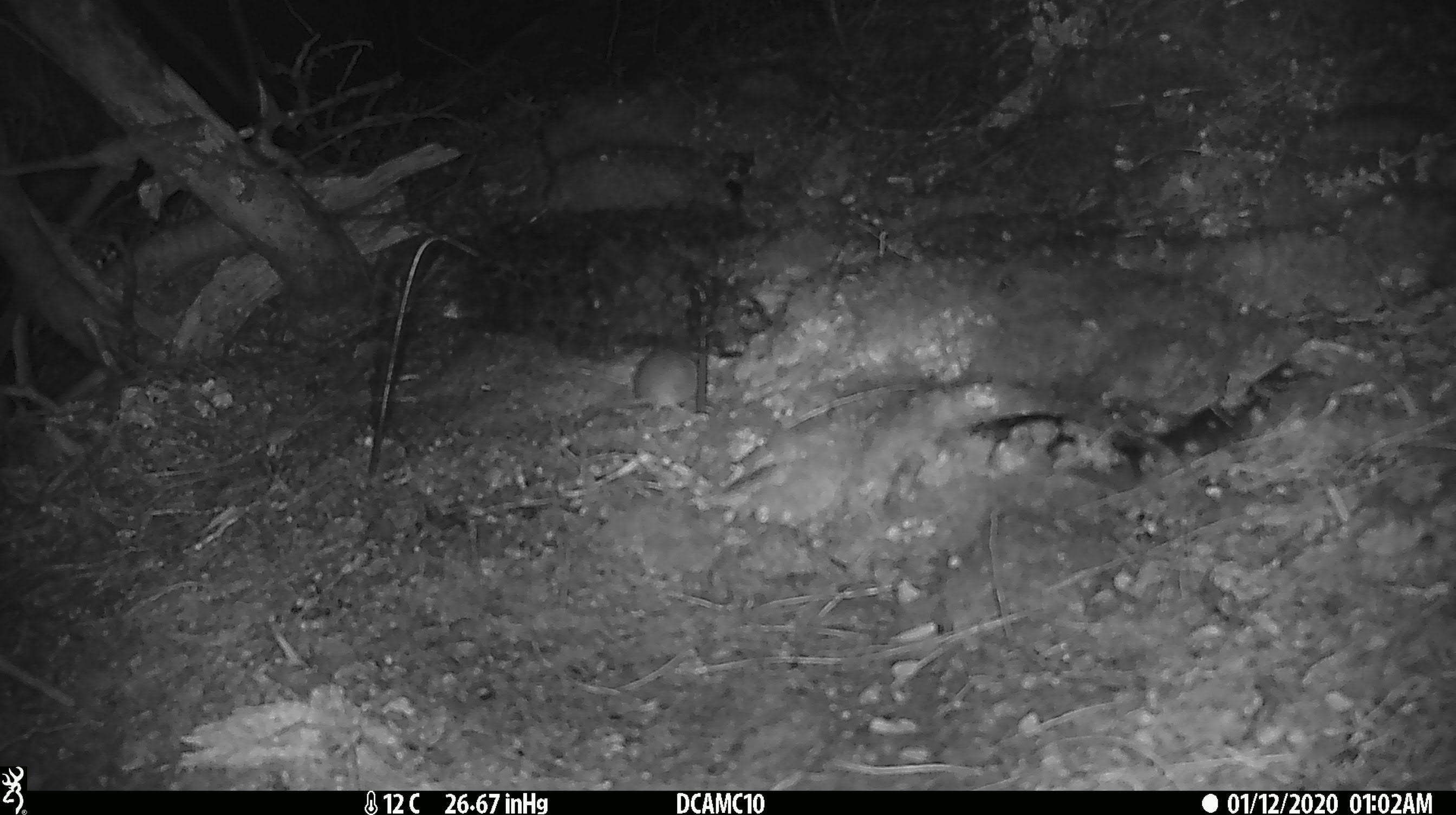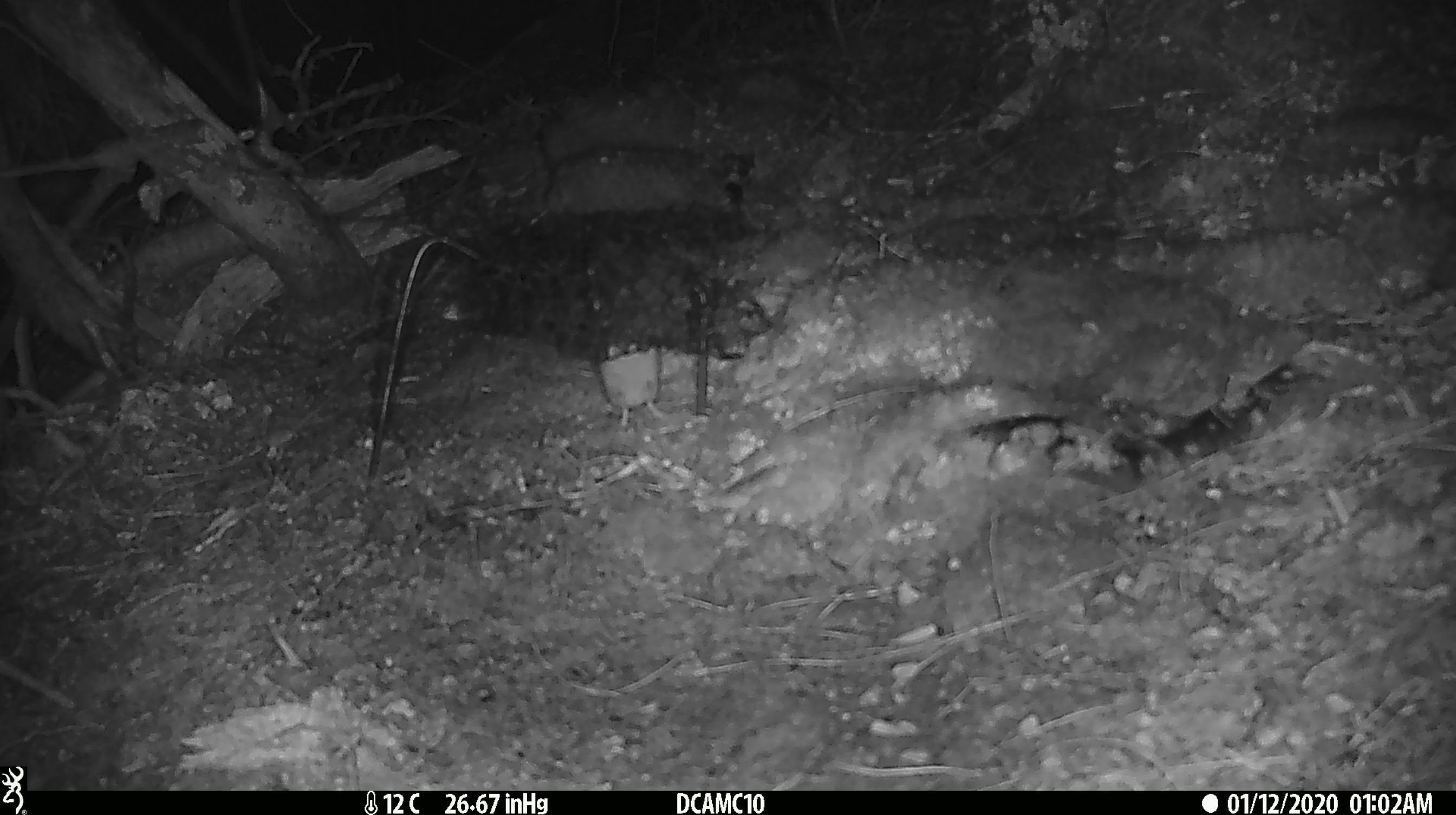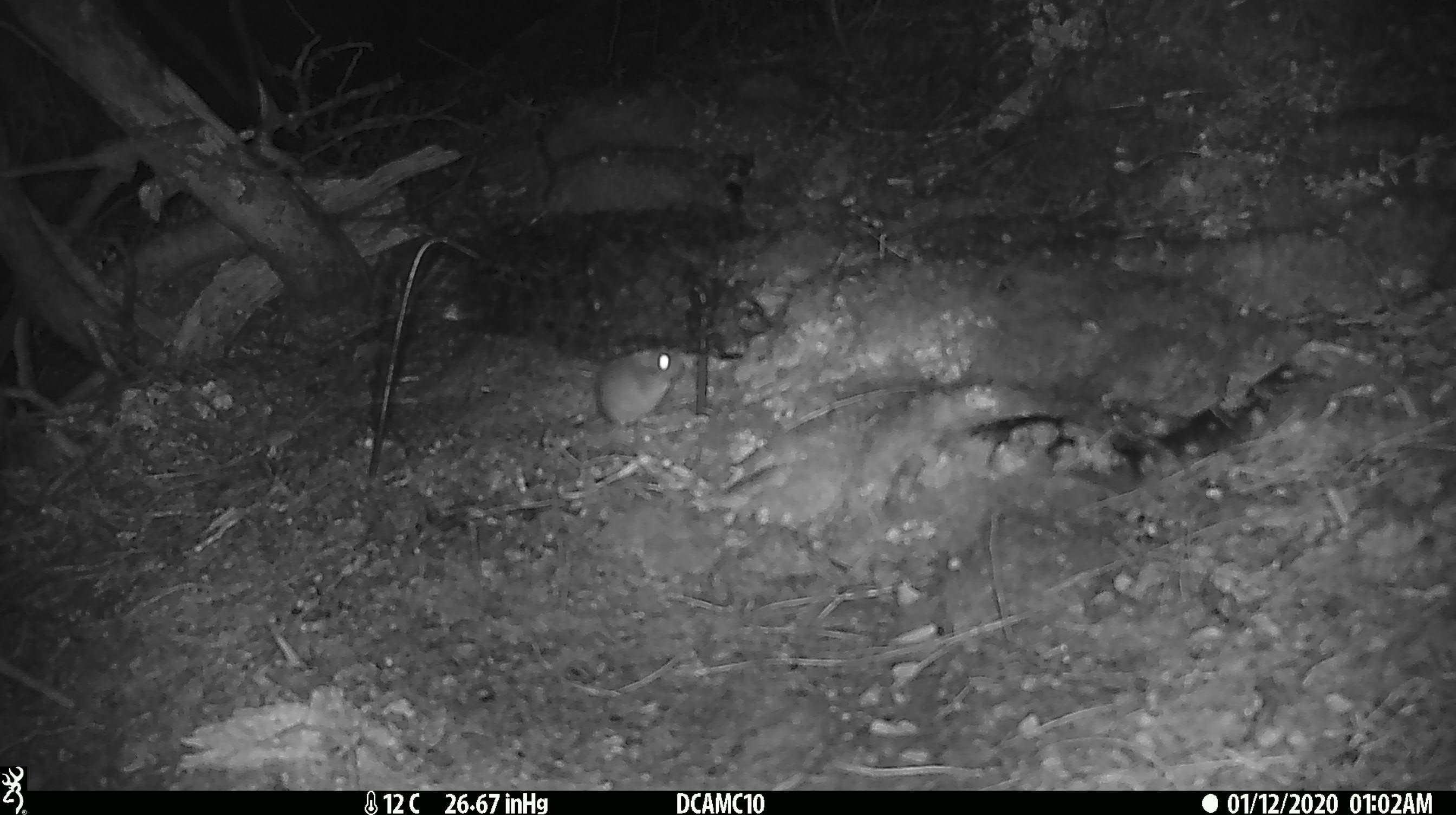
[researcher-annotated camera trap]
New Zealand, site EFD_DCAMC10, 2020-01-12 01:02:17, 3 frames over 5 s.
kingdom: Animalia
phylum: Chordata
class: Mammalia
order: Rodentia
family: Muridae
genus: Mus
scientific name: Mus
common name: mouse